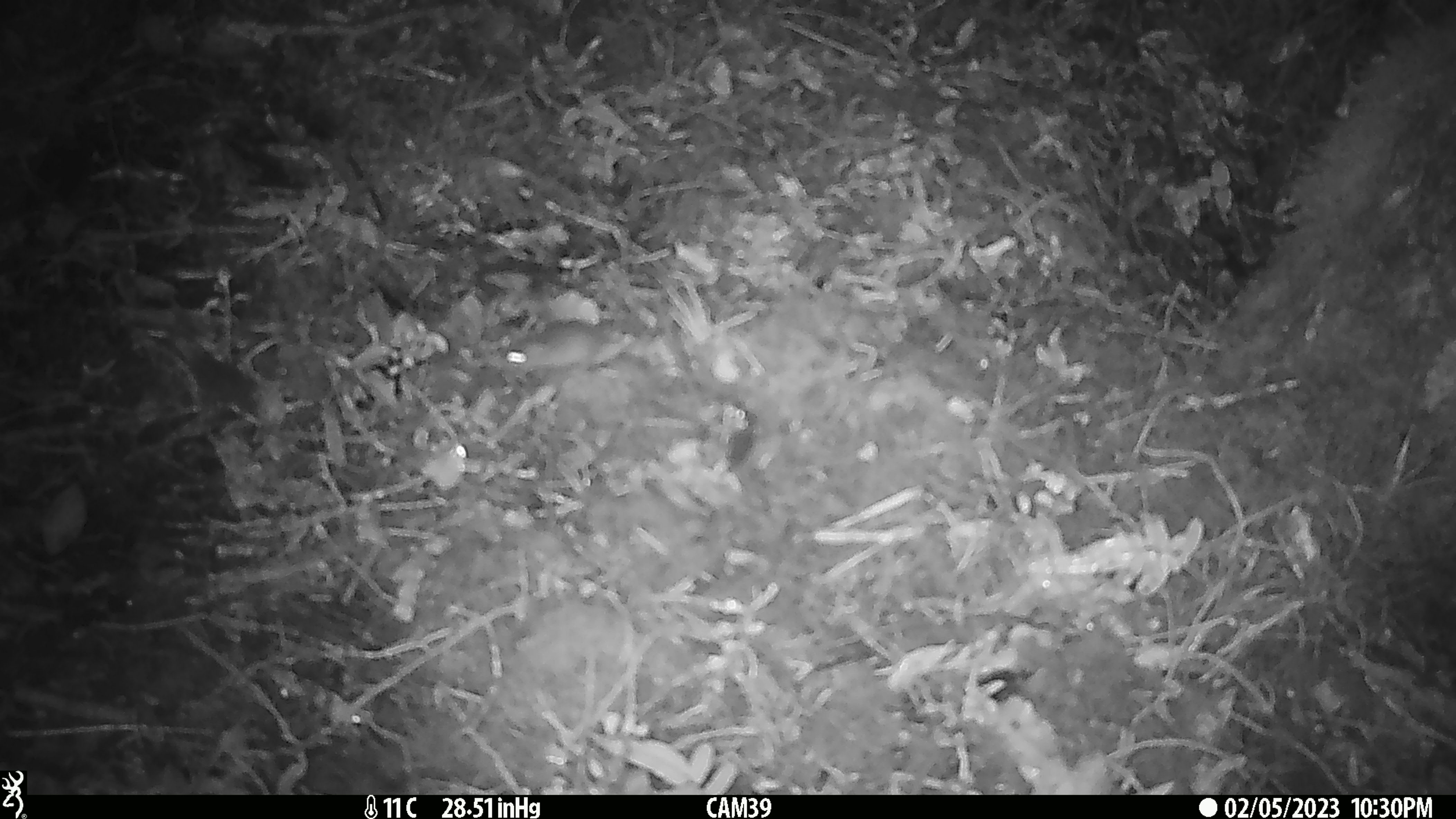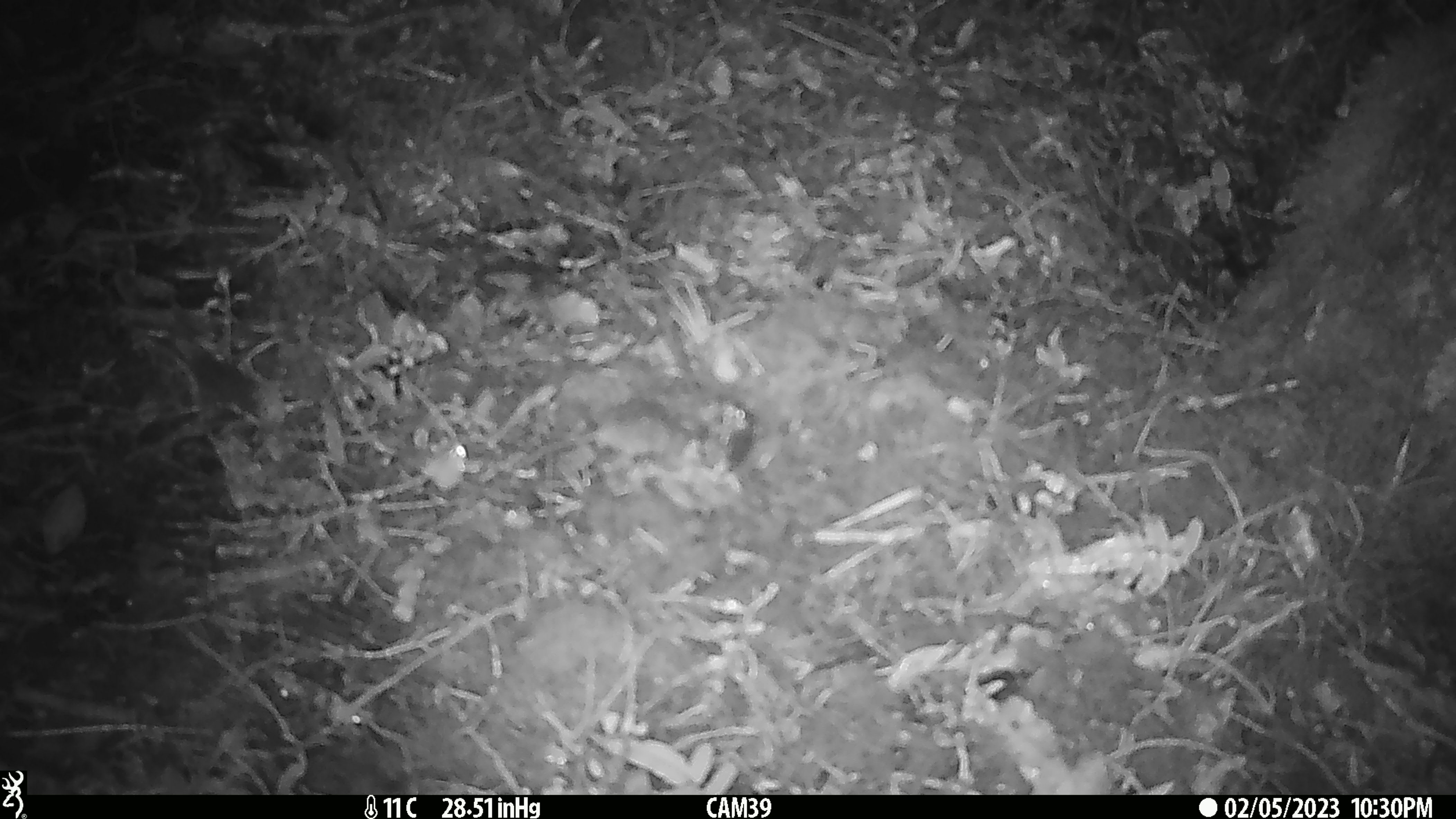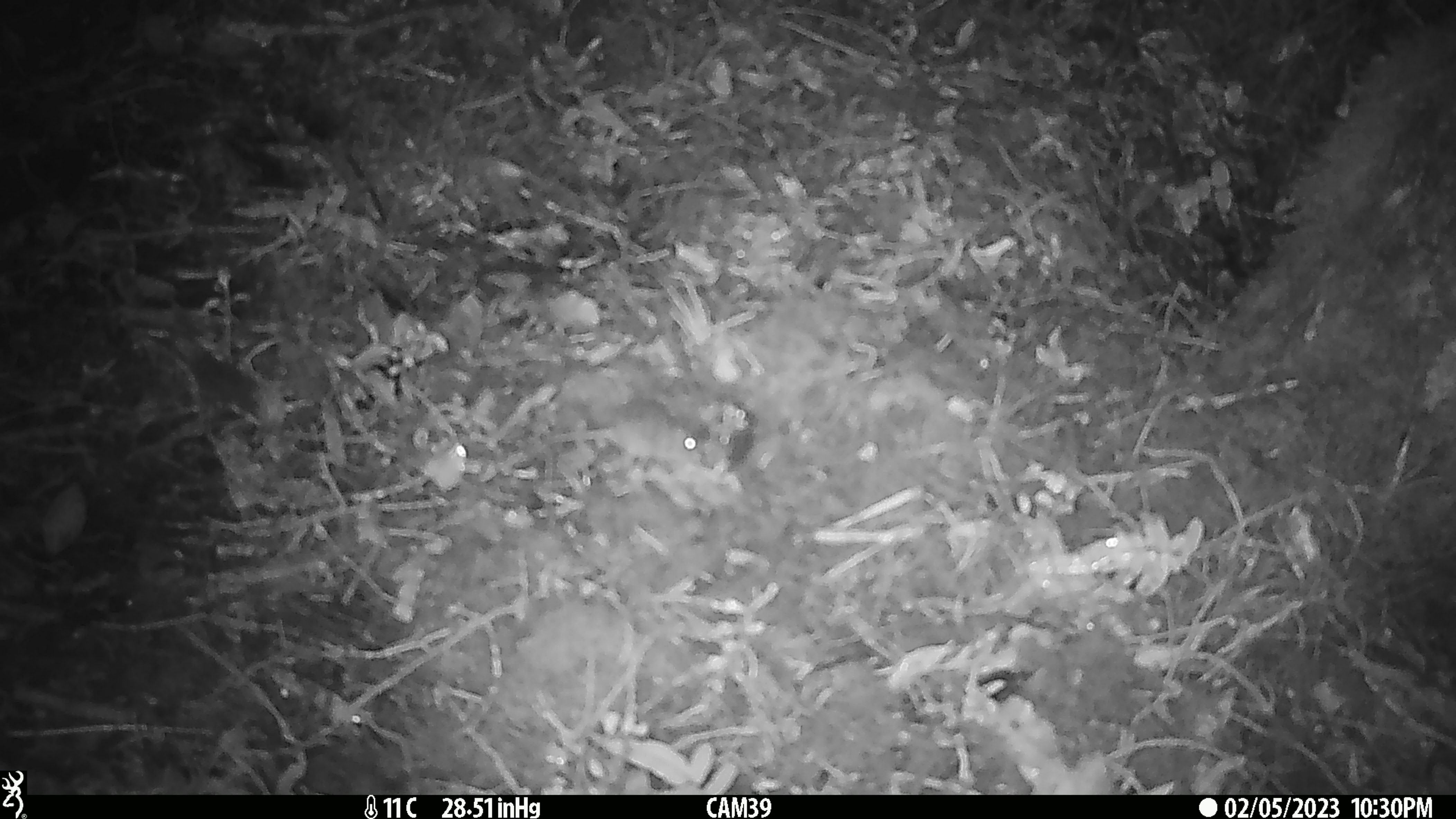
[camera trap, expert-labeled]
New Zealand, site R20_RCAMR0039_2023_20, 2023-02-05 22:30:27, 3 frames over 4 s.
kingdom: Animalia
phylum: Chordata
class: Mammalia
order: Rodentia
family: Muridae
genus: Mus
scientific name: Mus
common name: mouse